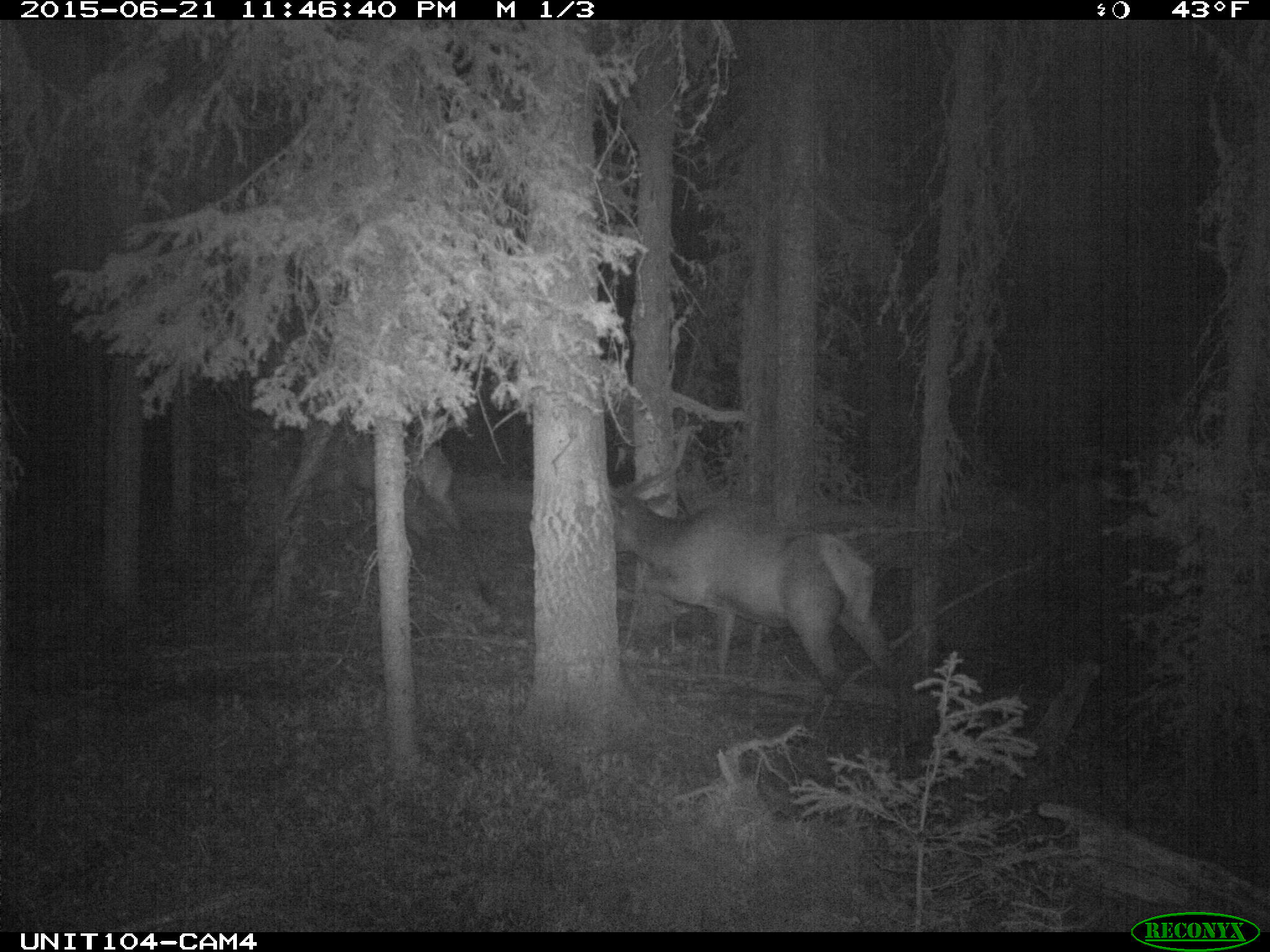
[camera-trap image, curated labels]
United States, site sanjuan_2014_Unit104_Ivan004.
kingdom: Animalia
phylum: Chordata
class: Mammalia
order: Artiodactyla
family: Cervidae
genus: Cervus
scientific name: Cervus elaphus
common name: red deer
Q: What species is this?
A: Cervus elaphus (red deer).